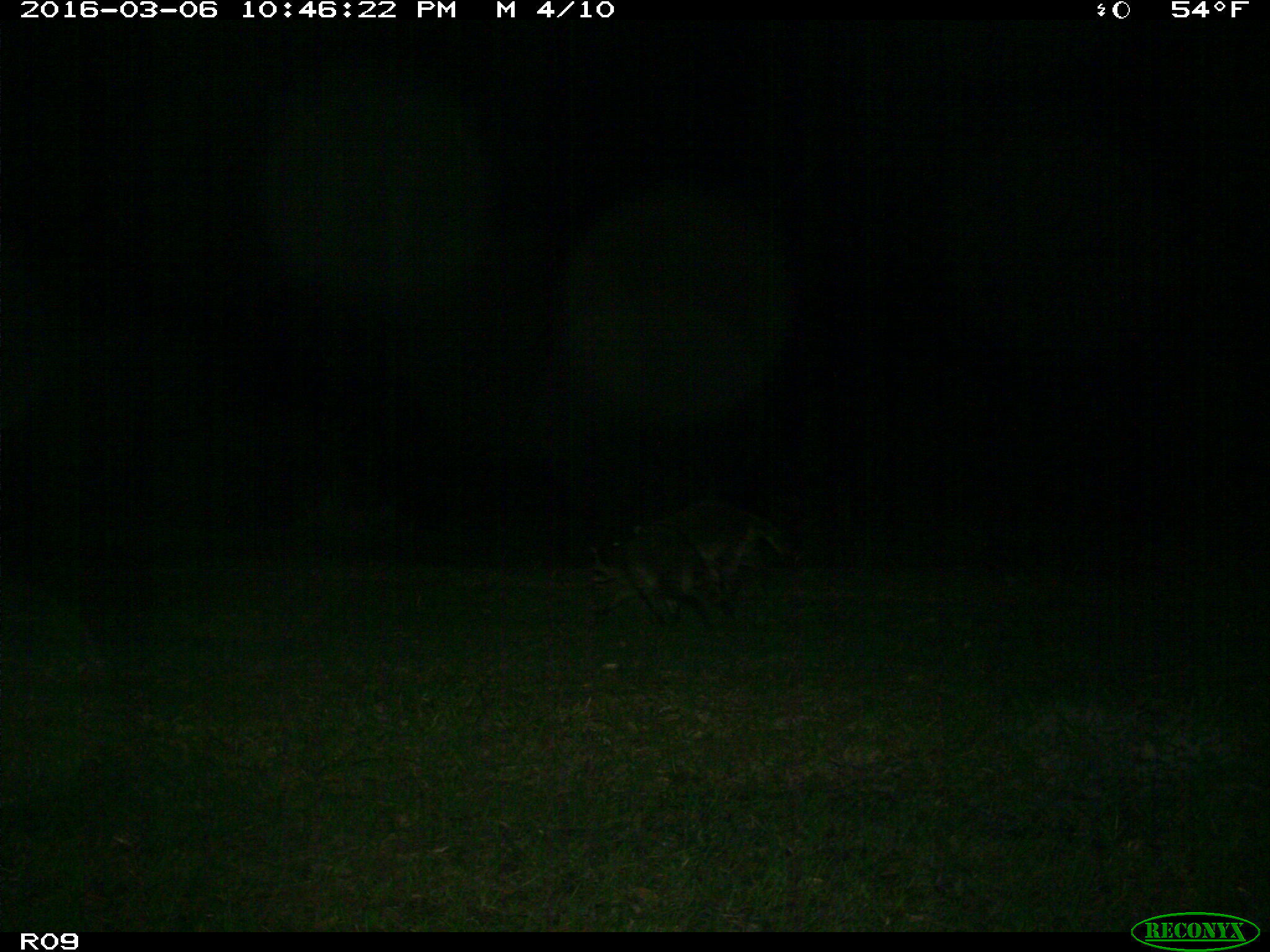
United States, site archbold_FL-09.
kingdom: Animalia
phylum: Chordata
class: Mammalia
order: Carnivora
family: Procyonidae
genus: Procyon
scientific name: Procyon lotor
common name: common raccoon